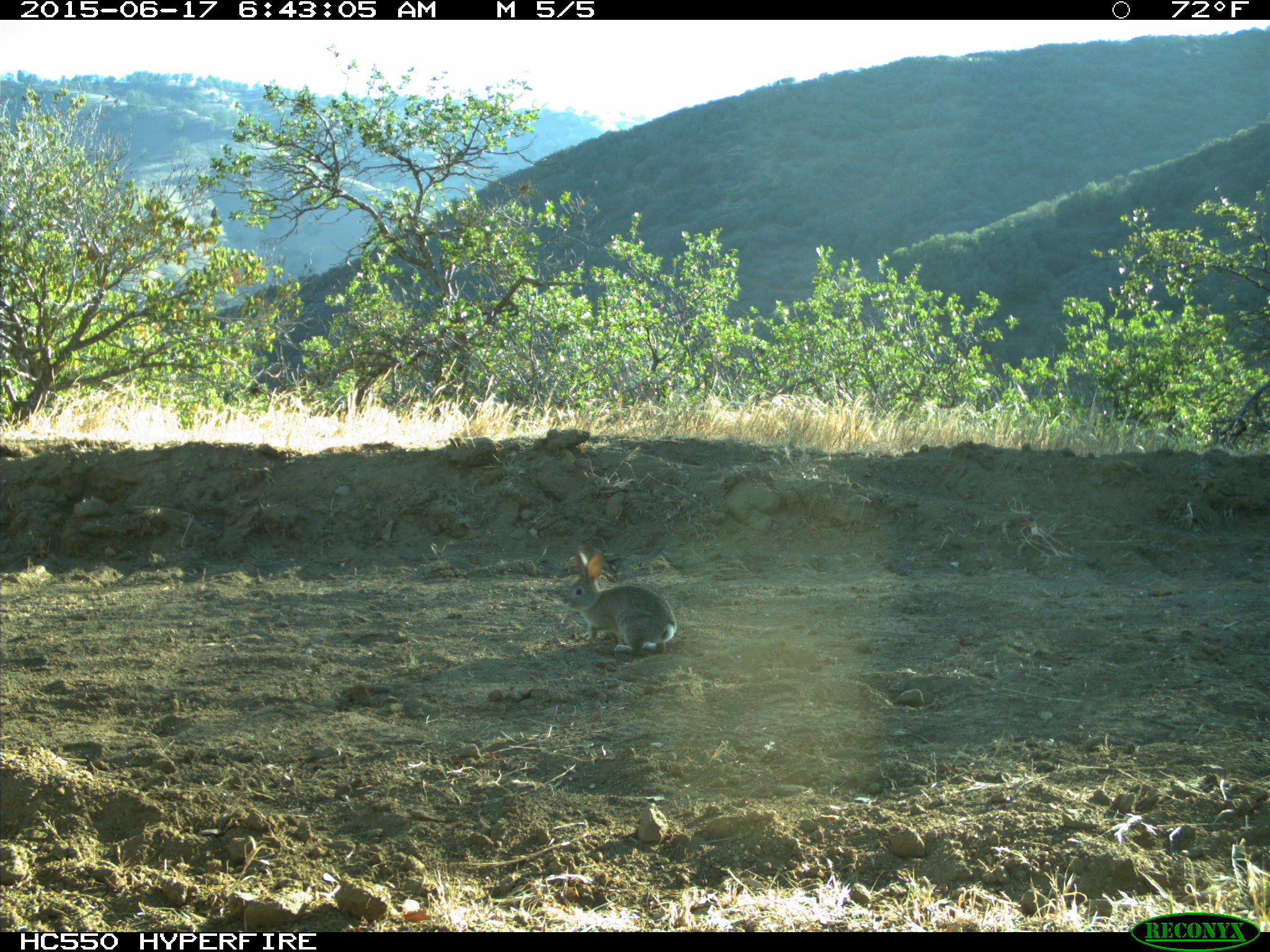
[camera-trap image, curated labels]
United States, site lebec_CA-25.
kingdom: Animalia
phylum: Chordata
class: Mammalia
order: Lagomorpha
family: Leporidae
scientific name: Leporidae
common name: rabbits and hares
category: unidentified rabbit